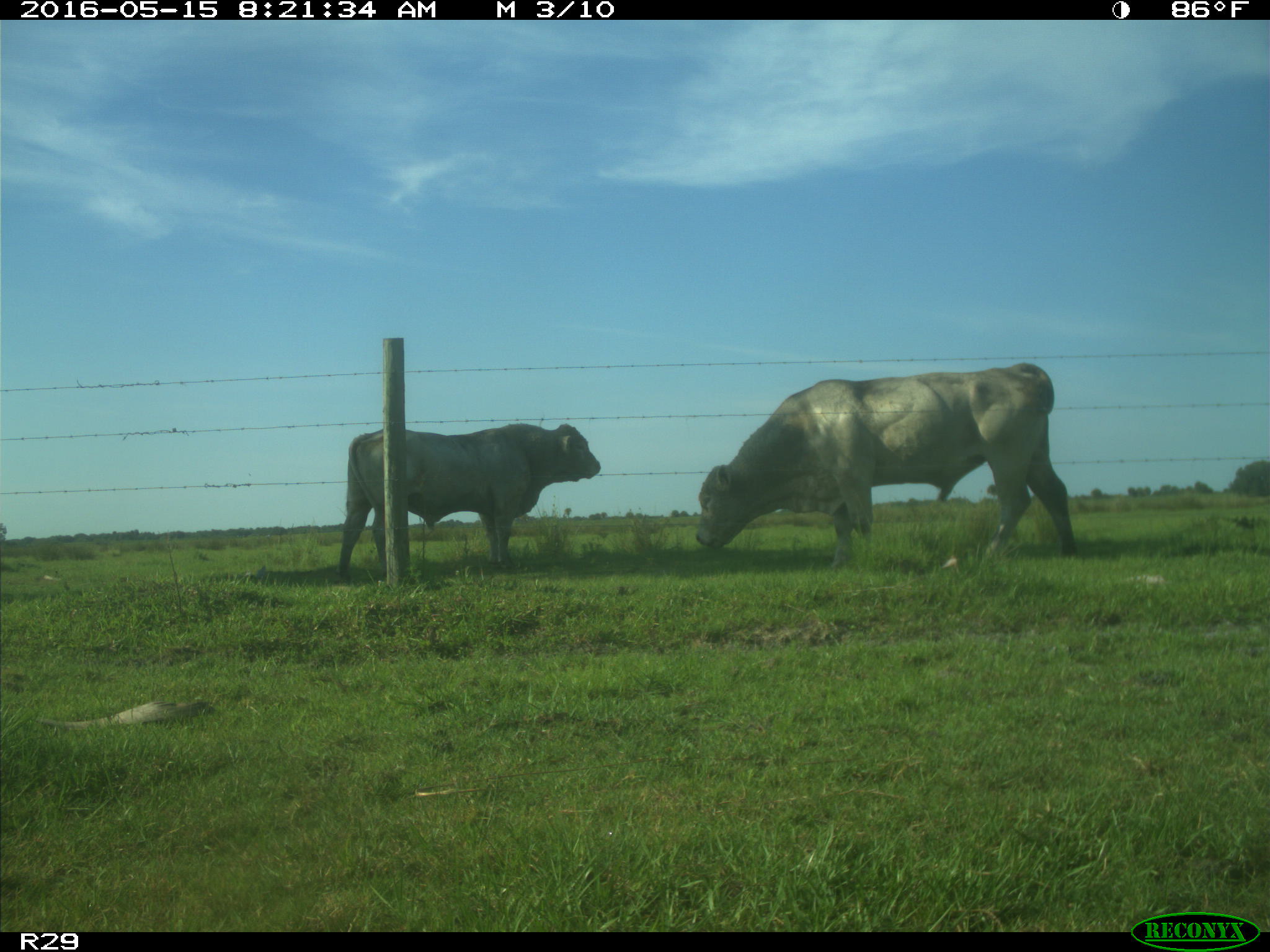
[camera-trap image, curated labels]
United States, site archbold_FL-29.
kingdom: Animalia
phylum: Chordata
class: Mammalia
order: Artiodactyla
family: Bovidae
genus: Bos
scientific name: Bos taurus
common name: domestic cow